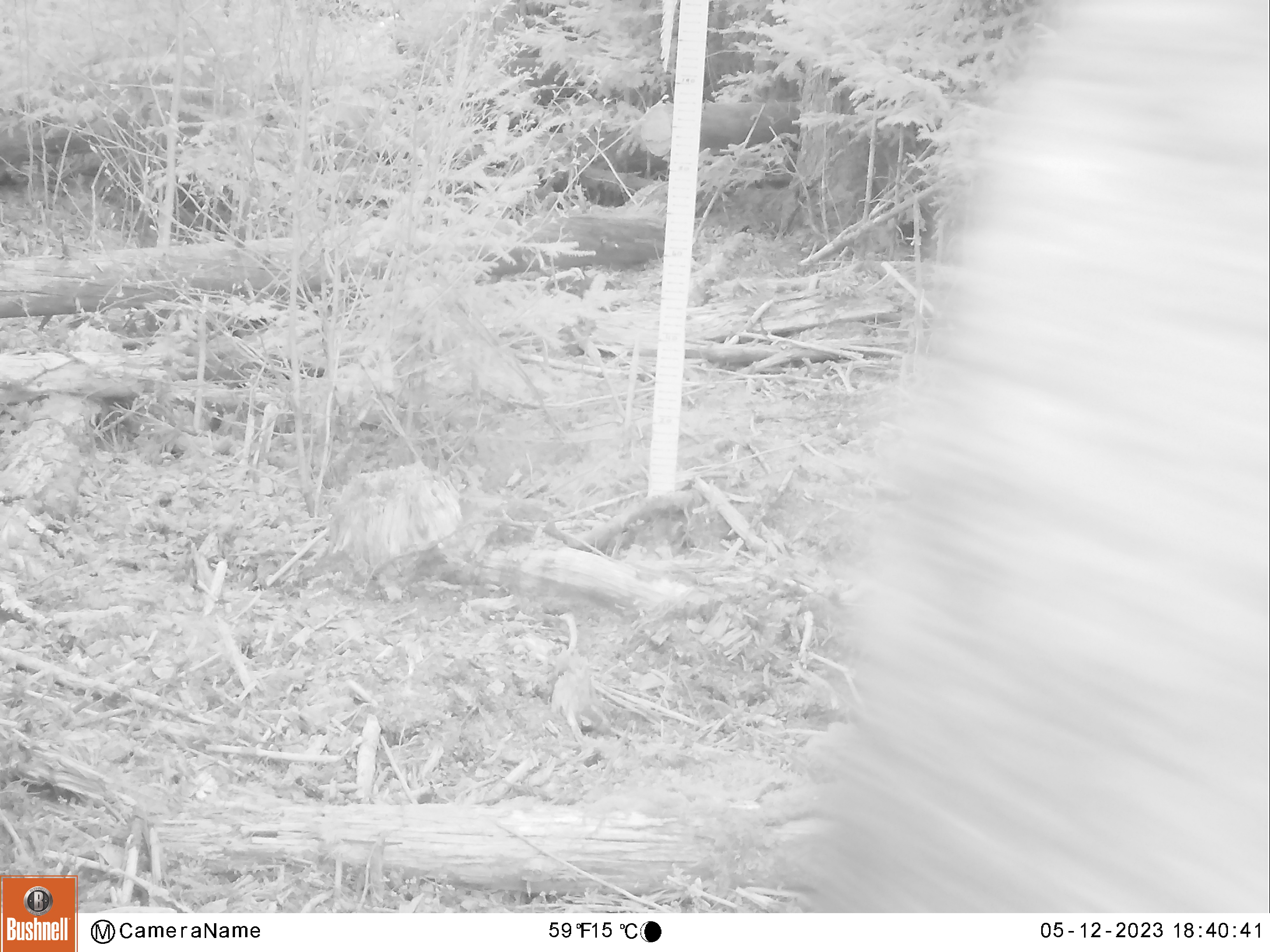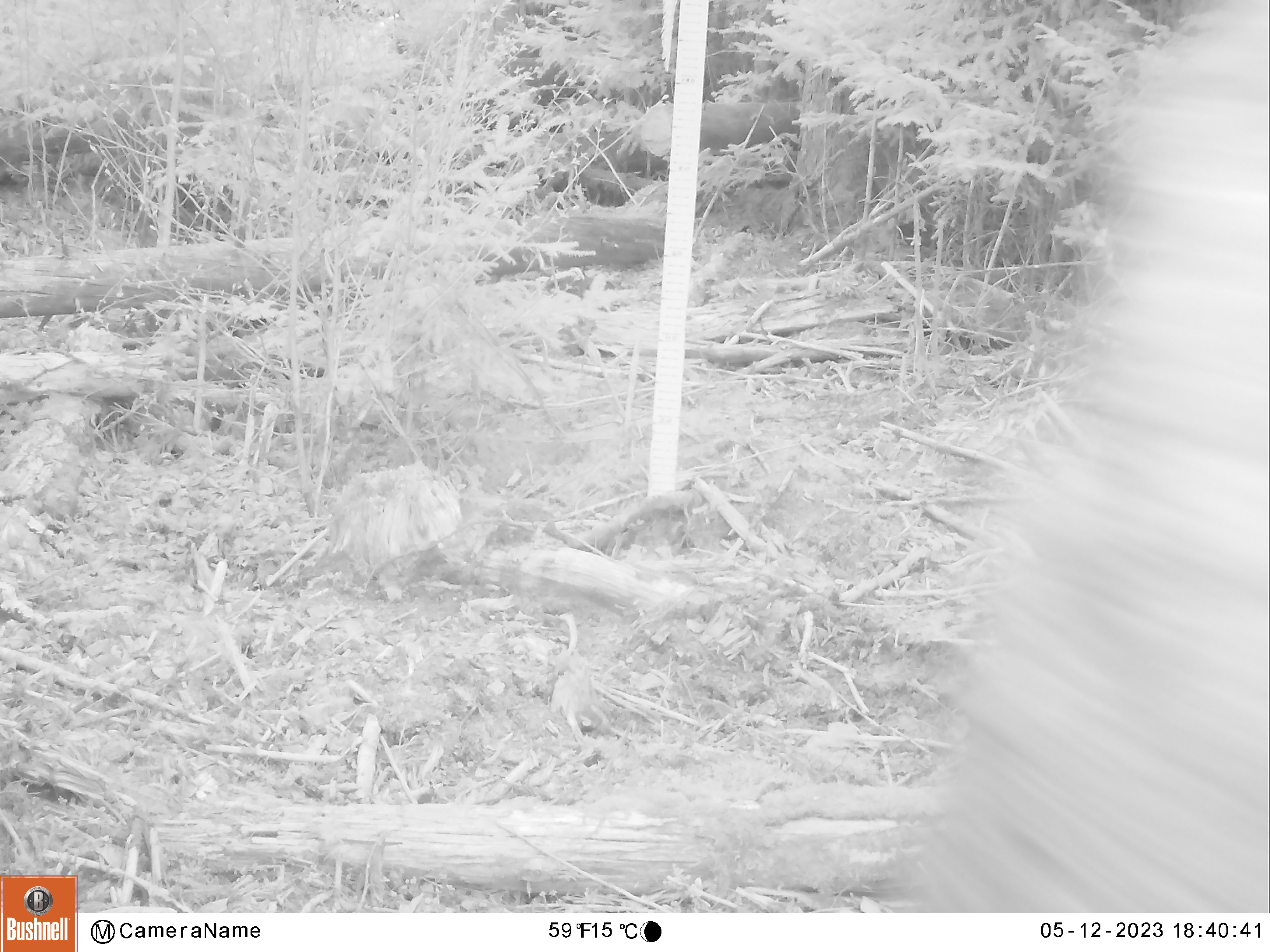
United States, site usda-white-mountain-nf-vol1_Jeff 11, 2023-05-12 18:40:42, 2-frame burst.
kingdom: Animalia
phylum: Chordata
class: Mammalia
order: Artiodactyla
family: Cervidae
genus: Alces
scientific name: Alces alces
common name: moose